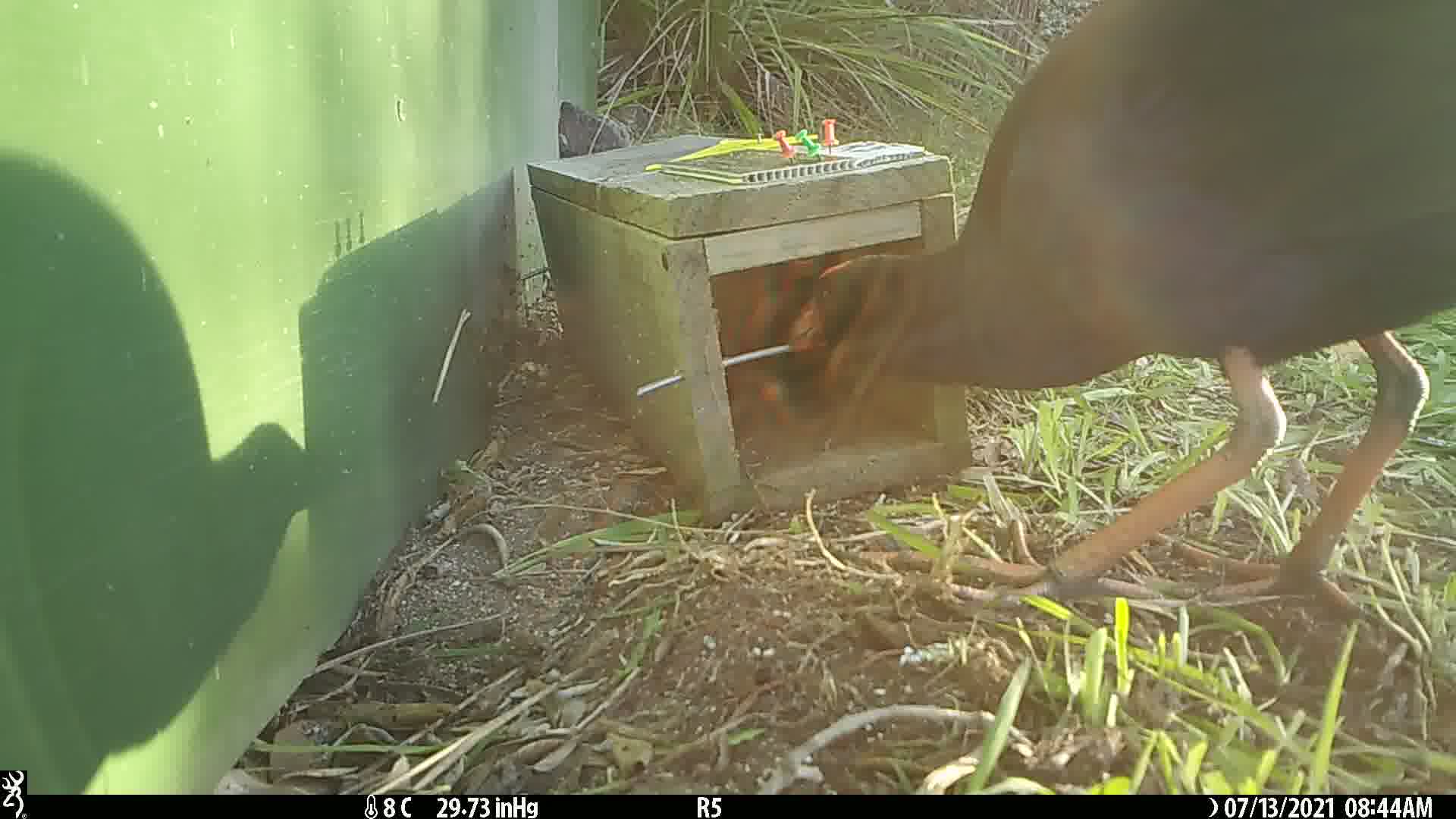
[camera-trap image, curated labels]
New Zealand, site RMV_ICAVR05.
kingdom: Animalia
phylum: Chordata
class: Aves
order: Gruiformes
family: Rallidae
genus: Porphyrio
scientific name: Porphyrio melanotus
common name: australasian swamphen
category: pukeko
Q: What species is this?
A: Pukeko (australasian swamphen) (Porphyrio melanotus).